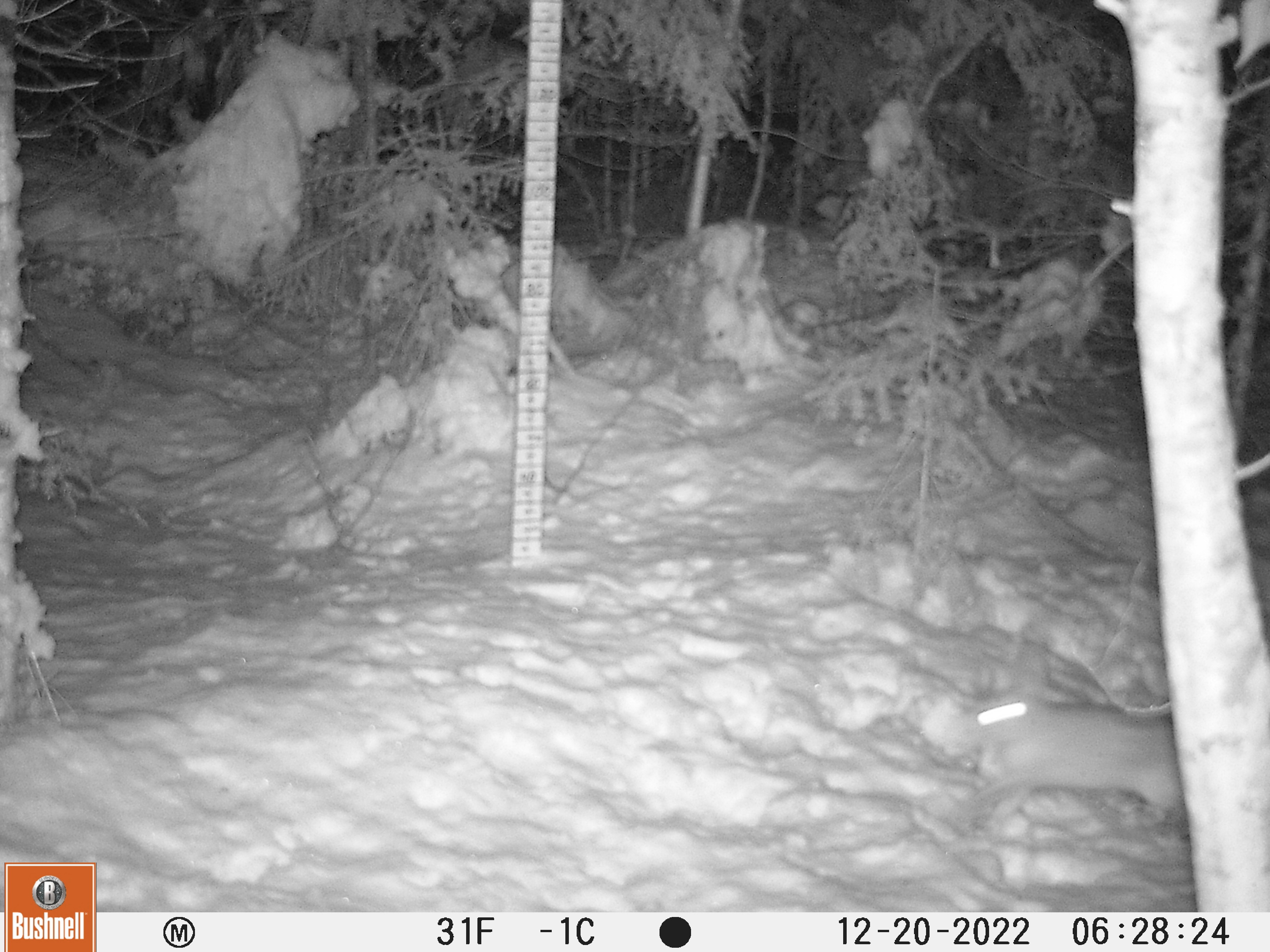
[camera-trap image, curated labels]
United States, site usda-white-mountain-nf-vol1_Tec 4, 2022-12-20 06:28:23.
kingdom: Animalia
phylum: Chordata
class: Mammalia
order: Lagomorpha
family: Leporidae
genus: Lepus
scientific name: Lepus americanus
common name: snowshoe hare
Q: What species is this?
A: Snowshoe hare (Lepus americanus).